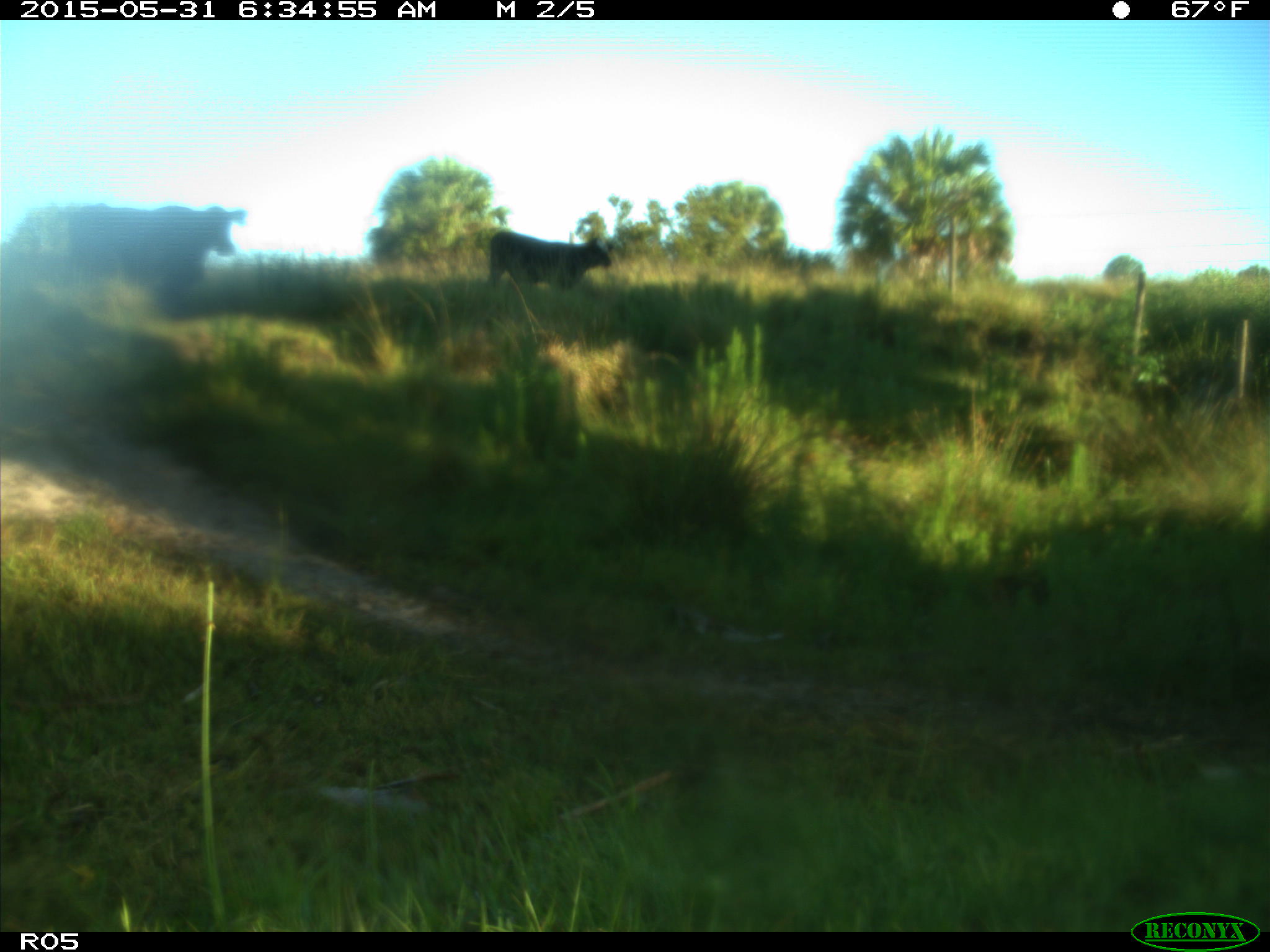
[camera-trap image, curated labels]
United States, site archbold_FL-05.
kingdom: Animalia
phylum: Chordata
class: Mammalia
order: Artiodactyla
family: Bovidae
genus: Bos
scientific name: Bos taurus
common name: domestic cow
Bos taurus (domestic cow).